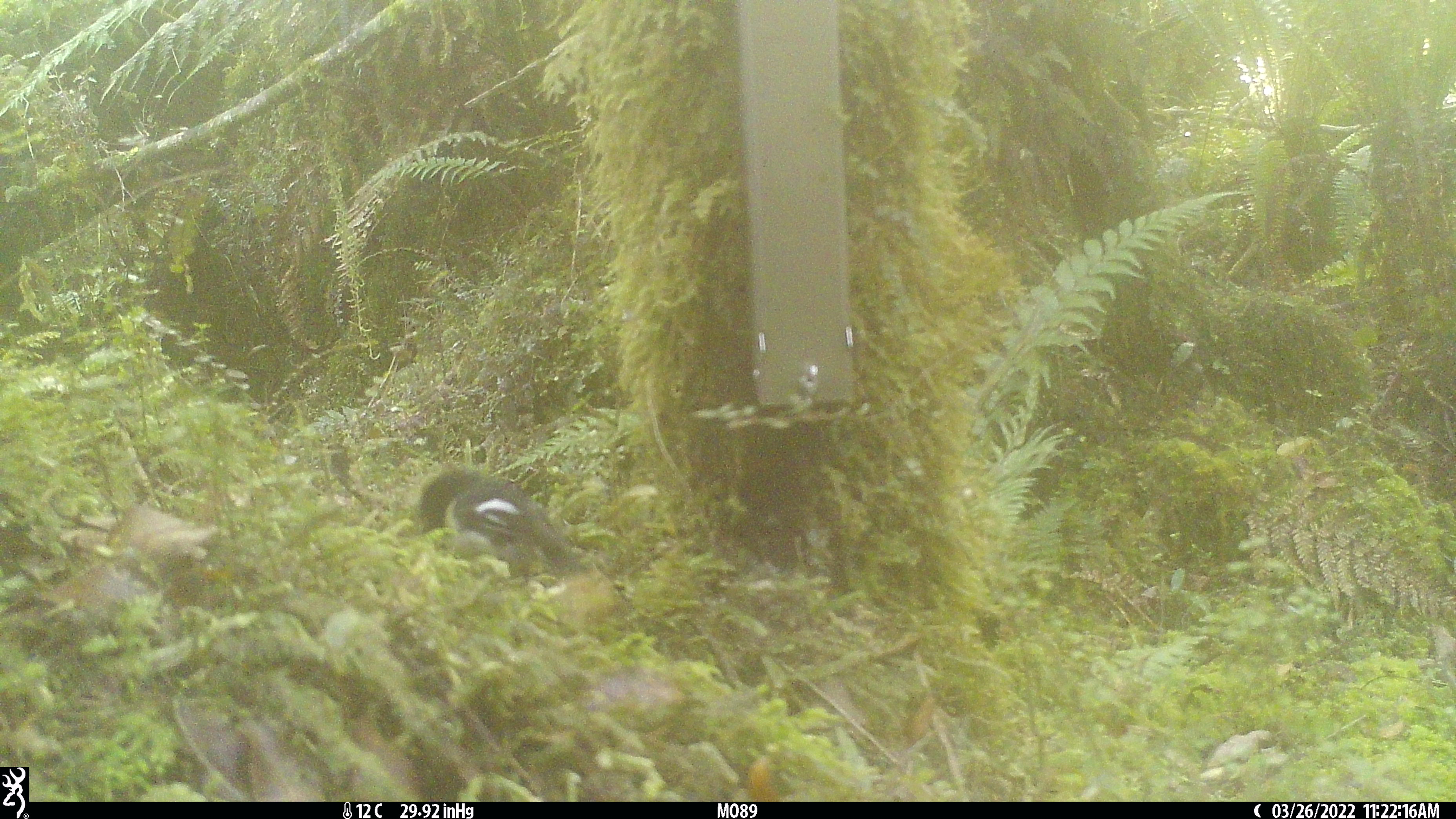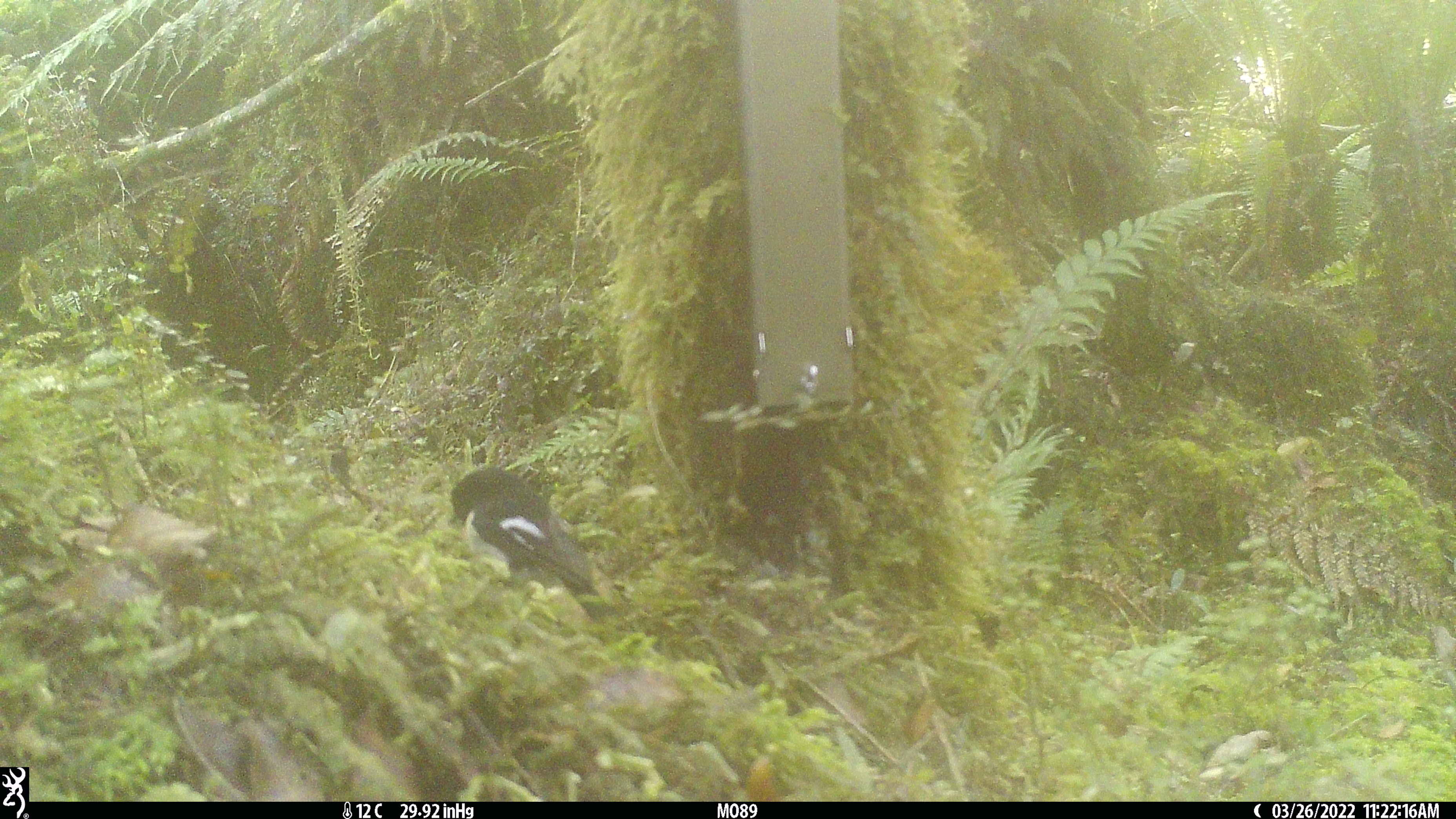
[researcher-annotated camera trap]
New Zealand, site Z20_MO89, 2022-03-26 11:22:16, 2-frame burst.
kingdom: Animalia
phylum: Chordata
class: Aves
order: Passeriformes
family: Petroicidae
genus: Petroica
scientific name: Petroica macrocephala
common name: tomtit